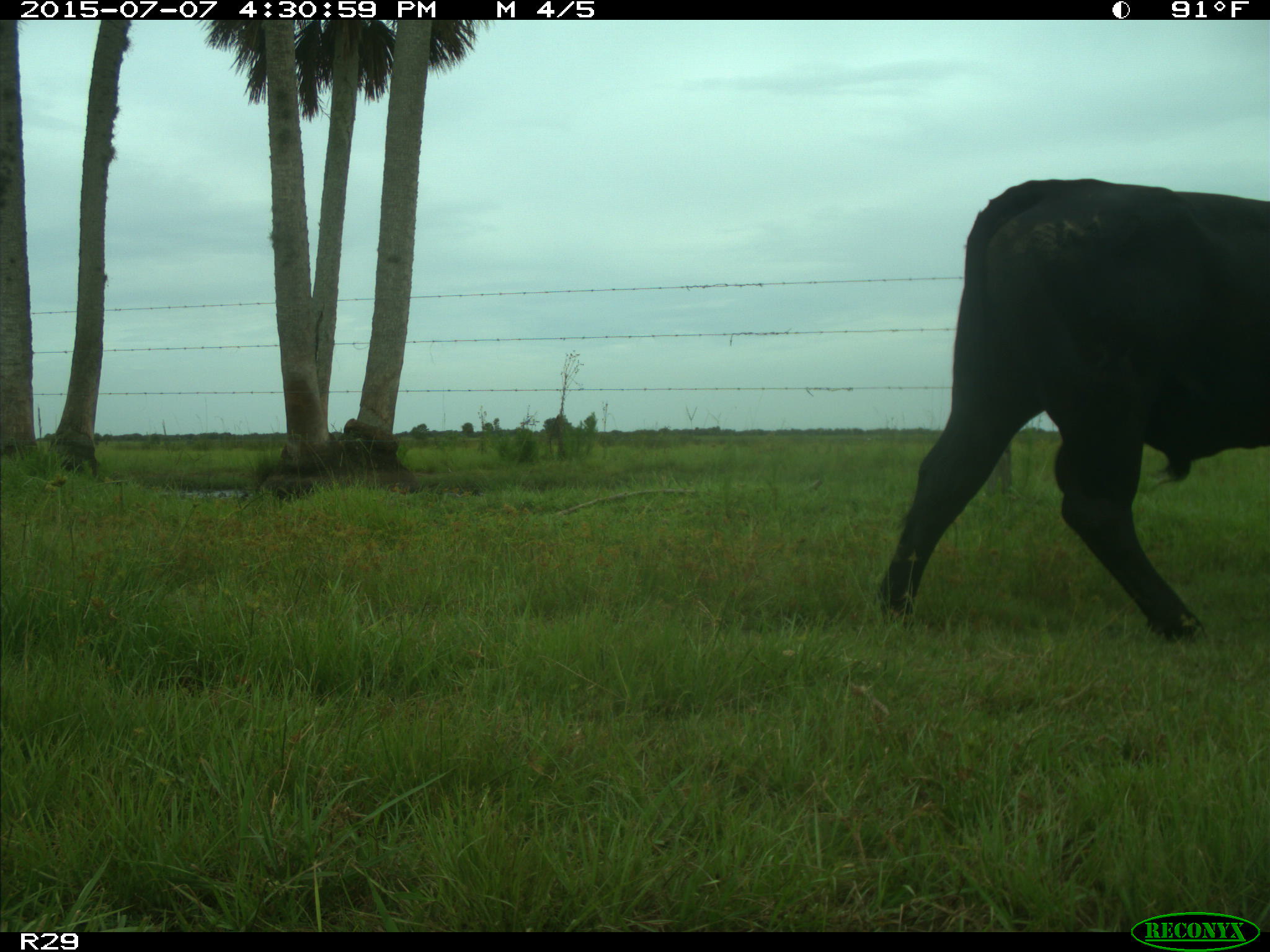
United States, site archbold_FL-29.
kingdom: Animalia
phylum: Chordata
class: Mammalia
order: Artiodactyla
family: Bovidae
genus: Bos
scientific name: Bos taurus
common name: domestic cow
Bos taurus (domestic cow).